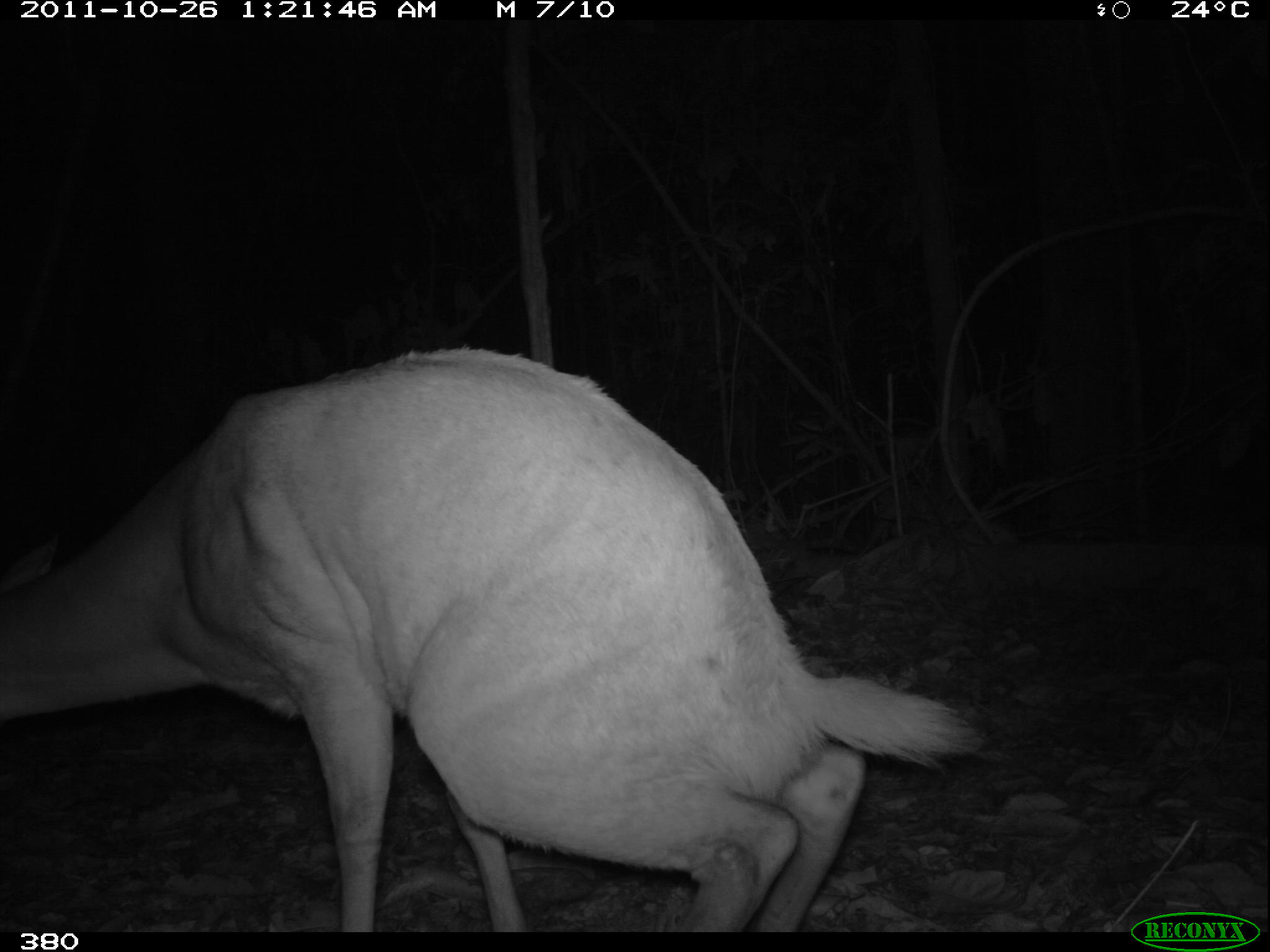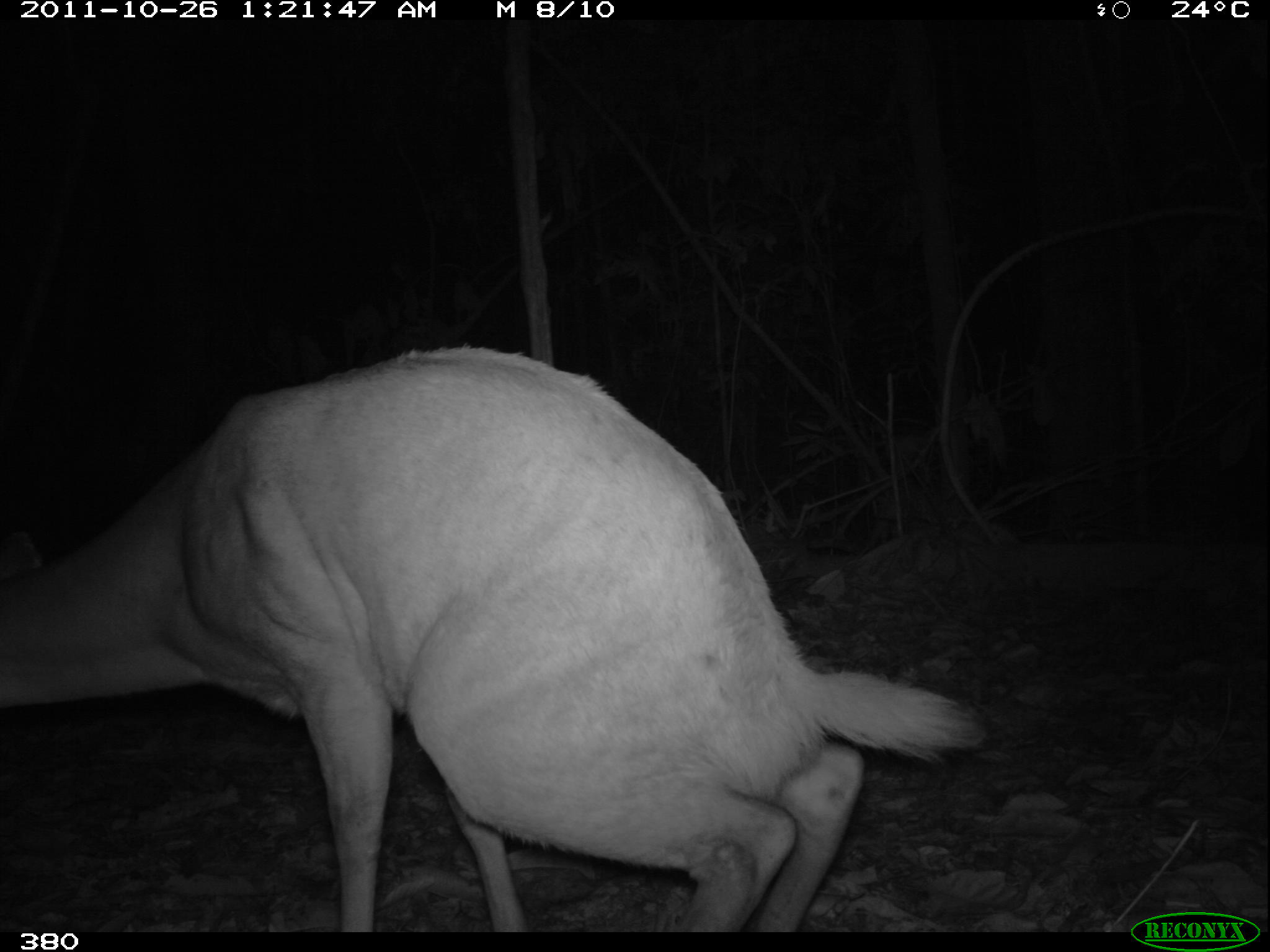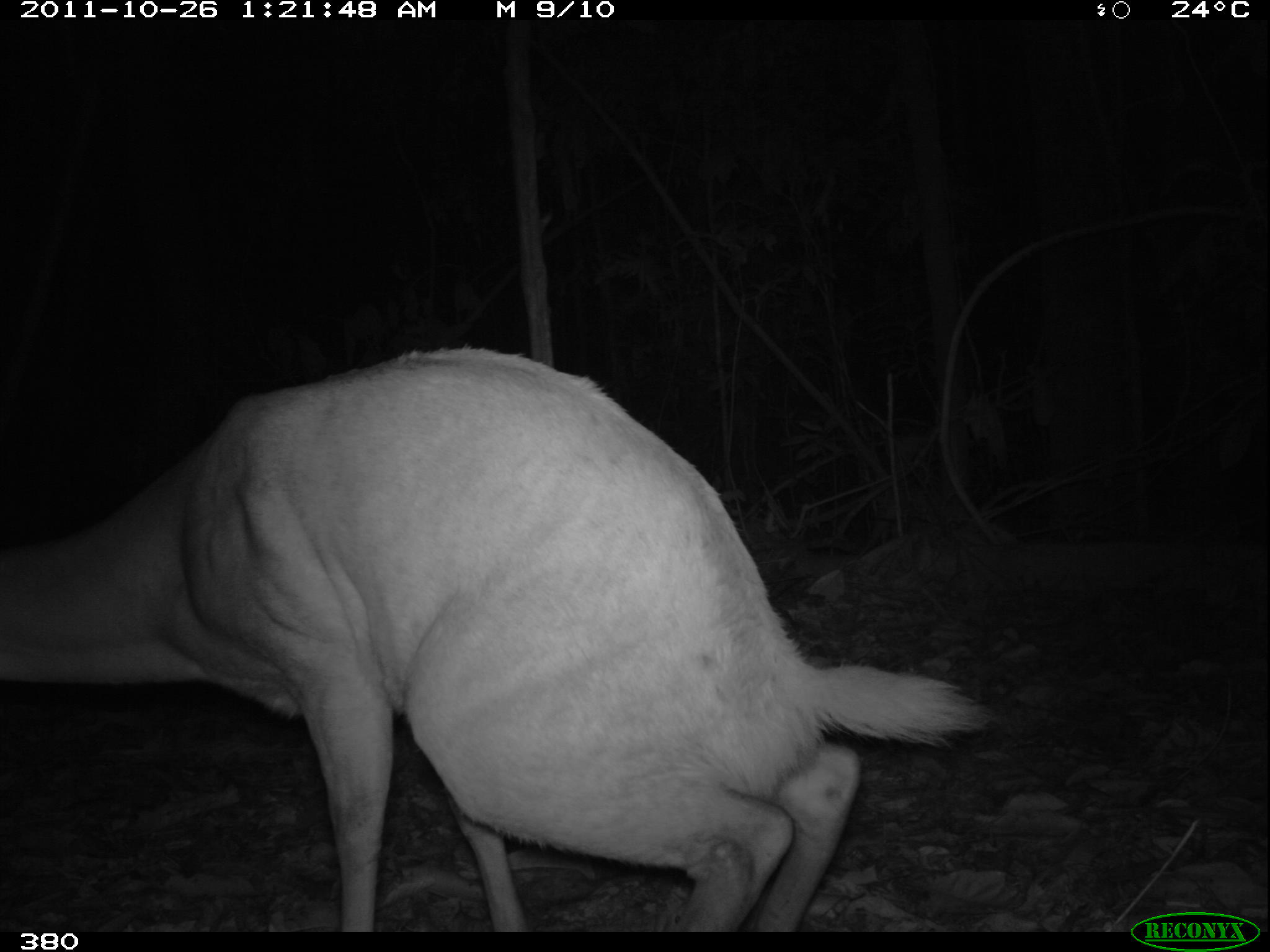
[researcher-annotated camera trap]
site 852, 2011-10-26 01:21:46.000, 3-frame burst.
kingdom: Animalia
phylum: Chordata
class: Mammalia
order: Artiodactyla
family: Cervidae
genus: Mazama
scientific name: Mazama americana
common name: red brocket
Mazama americana (red brocket).